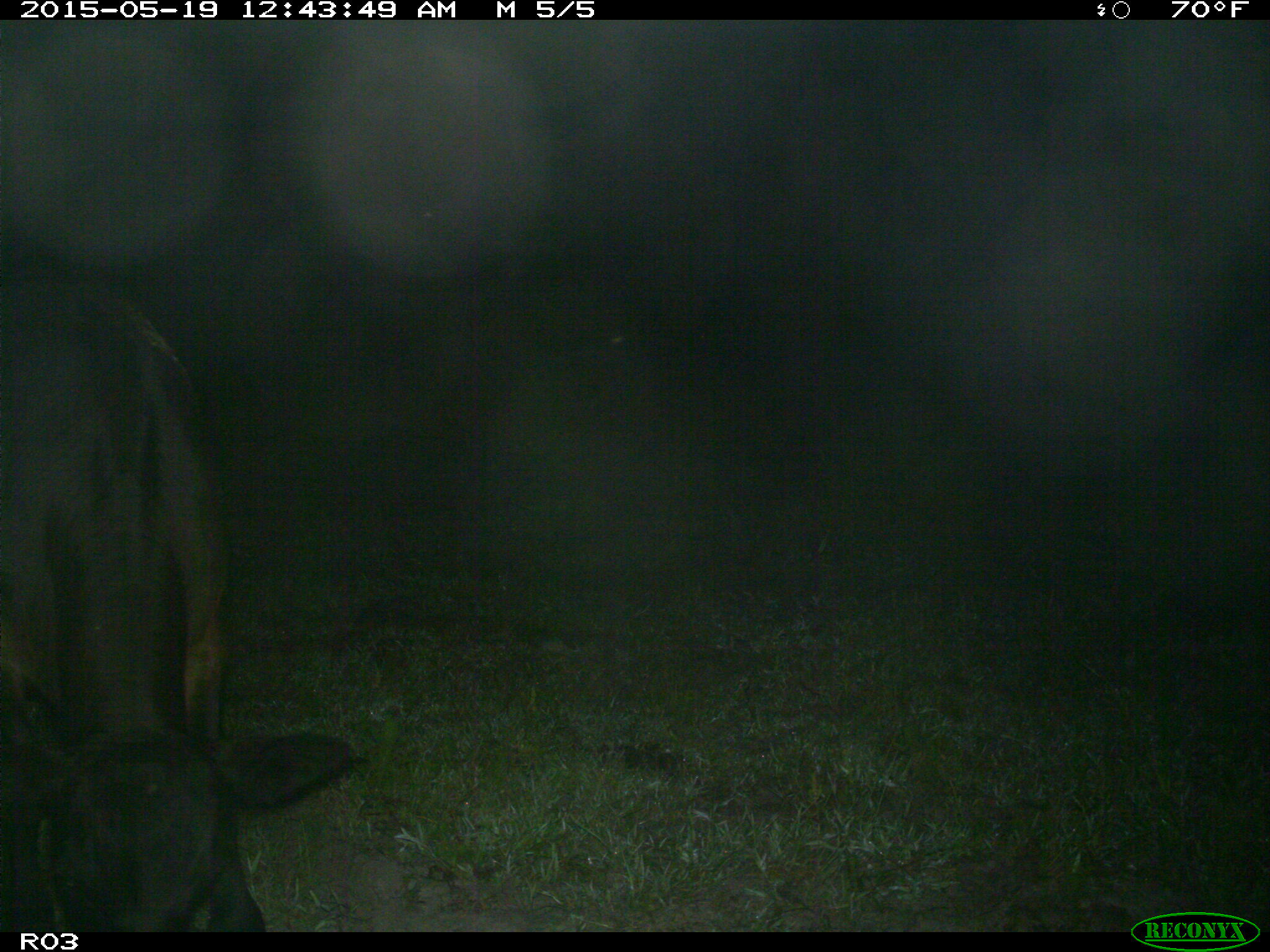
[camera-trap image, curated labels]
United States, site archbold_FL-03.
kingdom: Animalia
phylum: Chordata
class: Mammalia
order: Artiodactyla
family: Bovidae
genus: Bos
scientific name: Bos taurus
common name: domestic cow